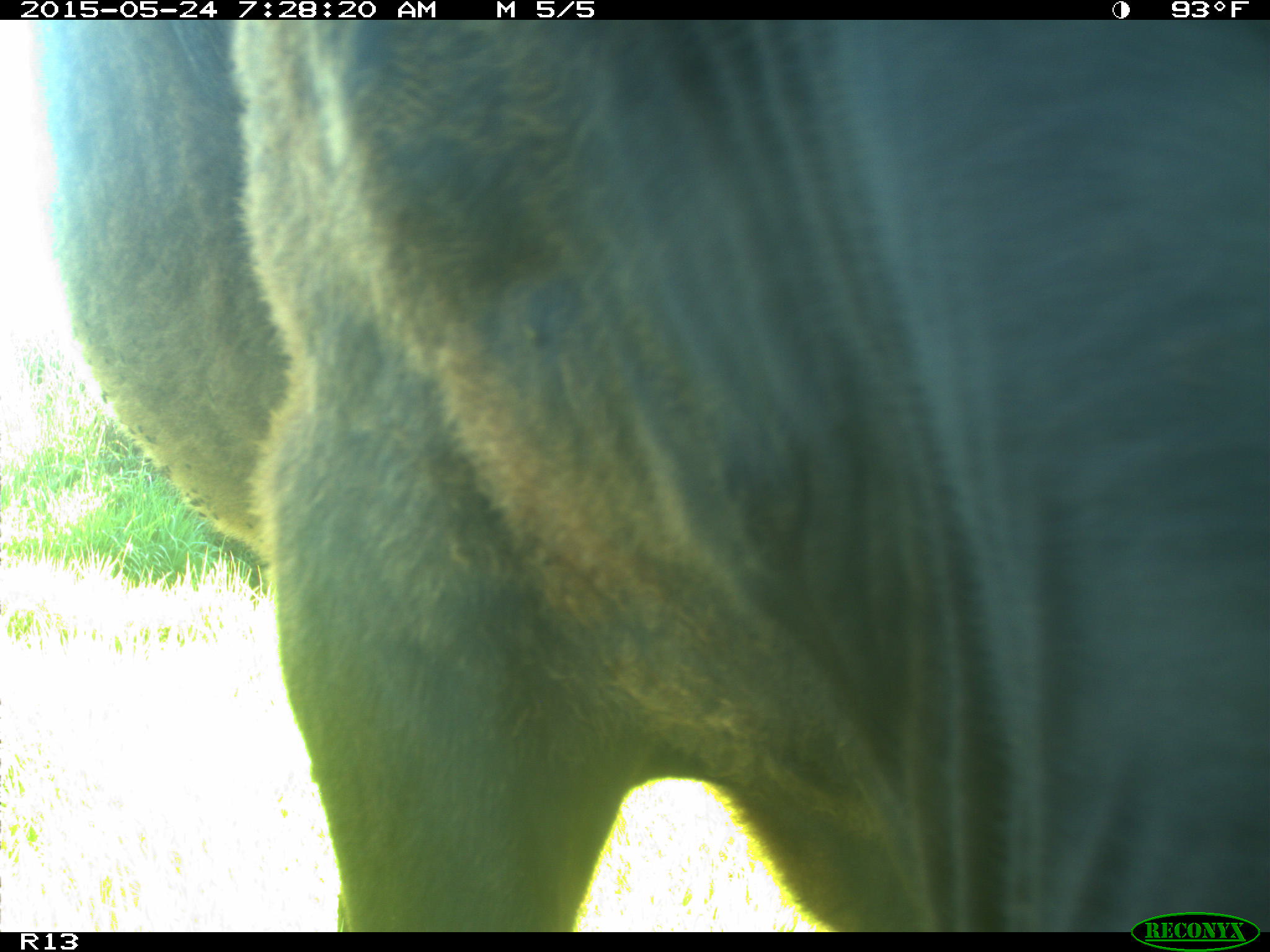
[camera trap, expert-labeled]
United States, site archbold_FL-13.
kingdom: Animalia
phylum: Chordata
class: Mammalia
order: Artiodactyla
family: Bovidae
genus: Bos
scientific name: Bos taurus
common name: domestic cow